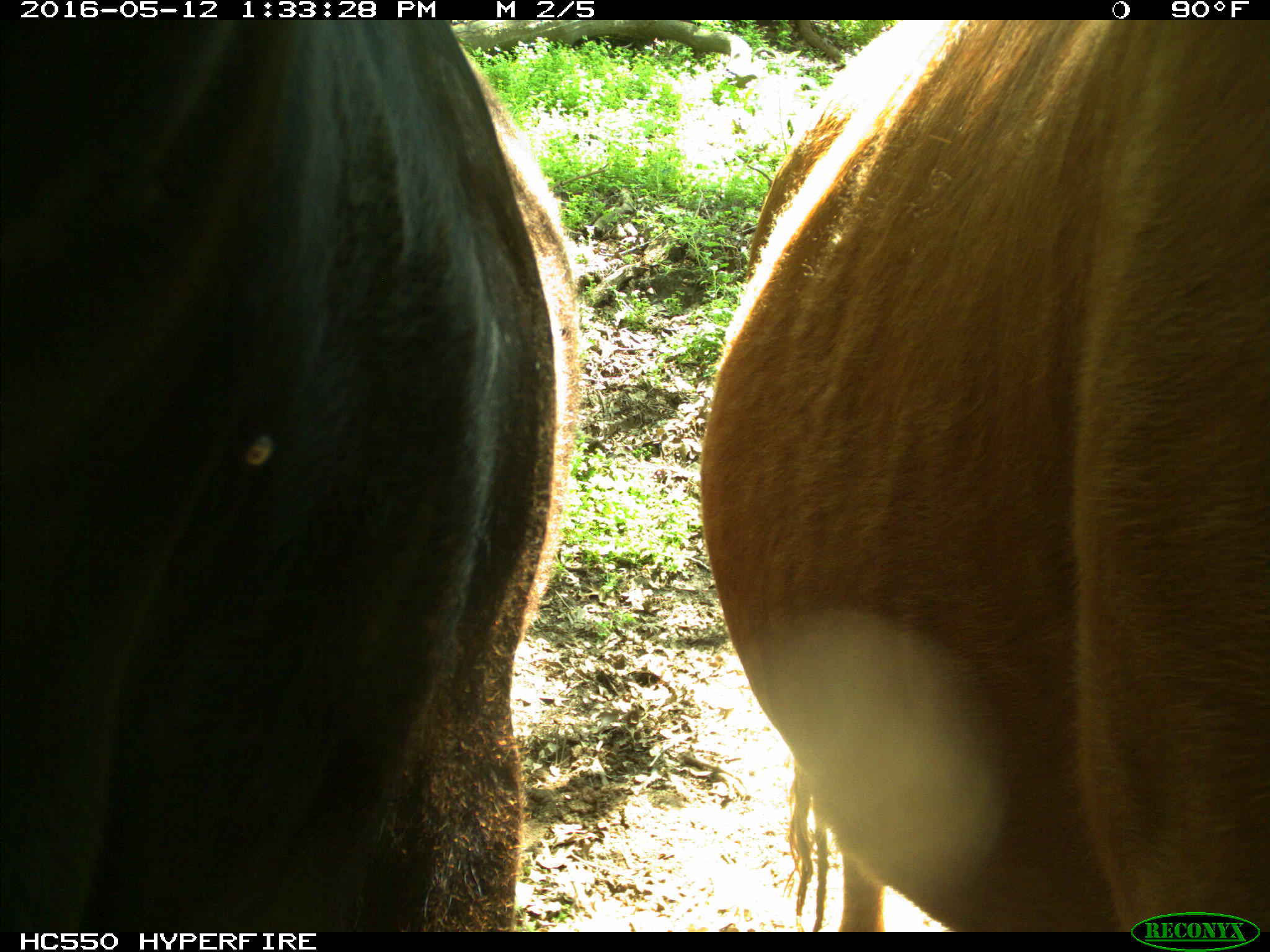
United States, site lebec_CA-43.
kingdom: Animalia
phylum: Chordata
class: Mammalia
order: Artiodactyla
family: Bovidae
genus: Bos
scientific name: Bos taurus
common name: domestic cow